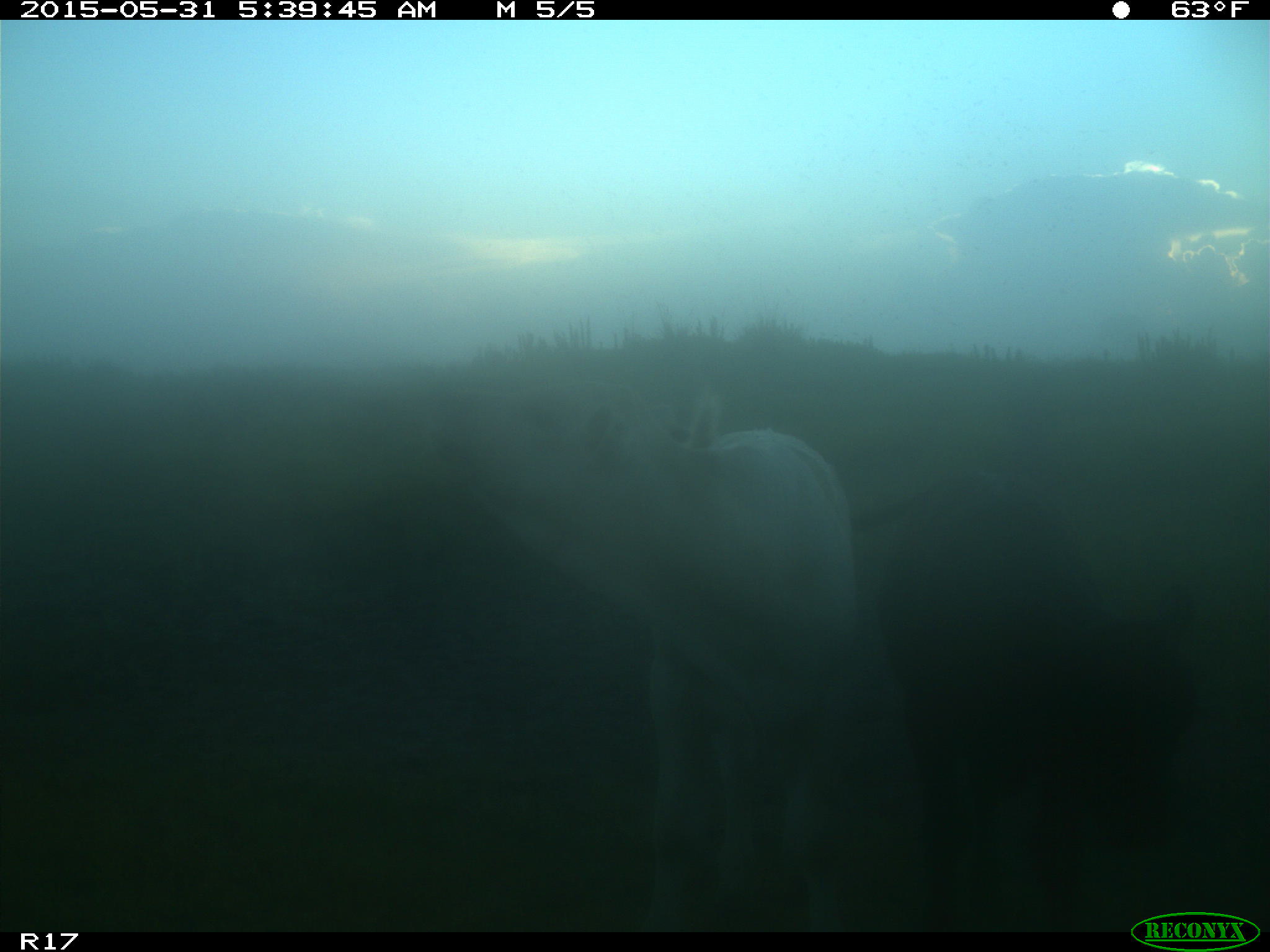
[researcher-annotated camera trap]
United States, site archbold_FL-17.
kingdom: Animalia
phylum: Chordata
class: Mammalia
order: Artiodactyla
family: Bovidae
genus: Bos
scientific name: Bos taurus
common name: domestic cow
Bos taurus (domestic cow).